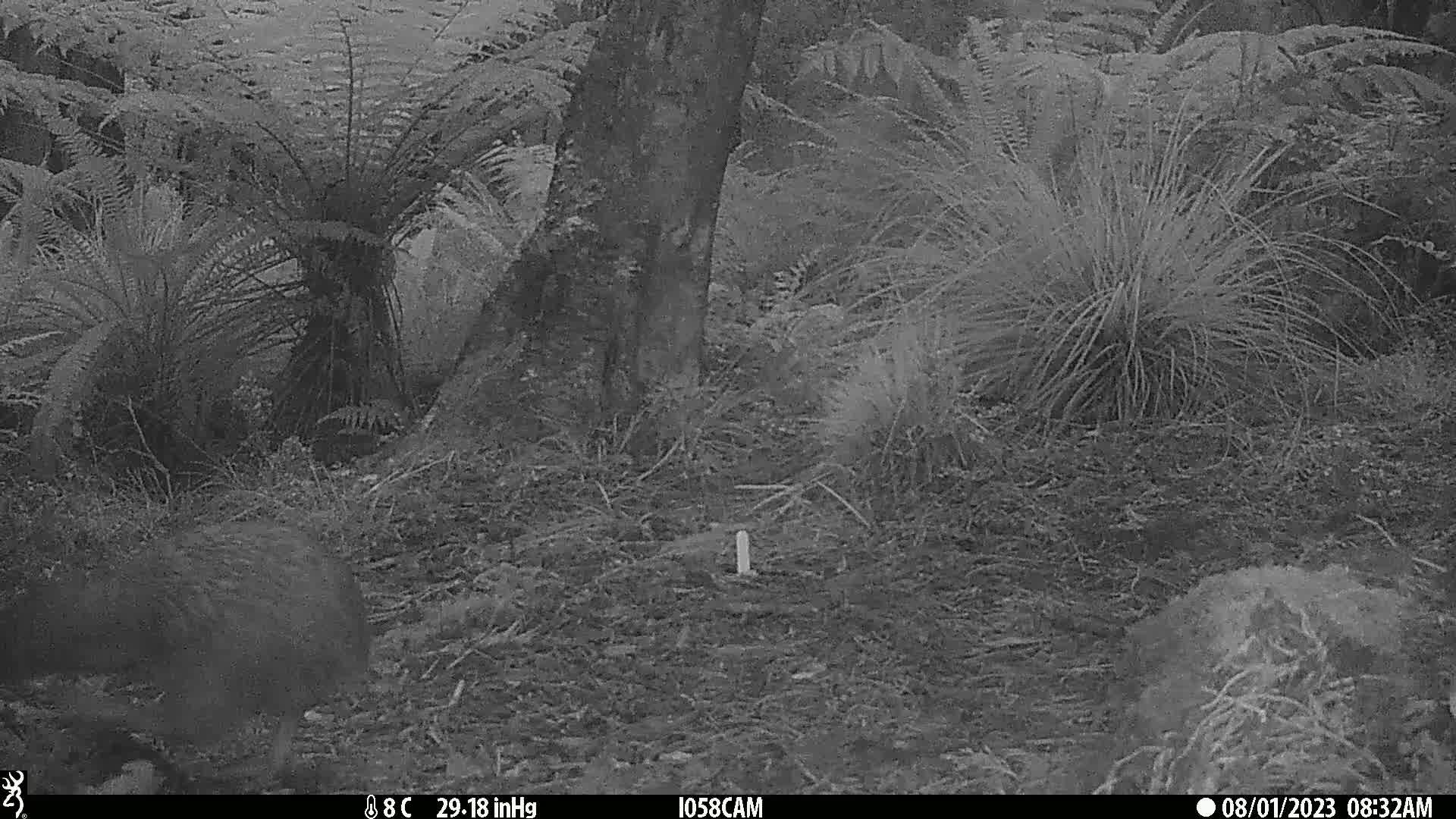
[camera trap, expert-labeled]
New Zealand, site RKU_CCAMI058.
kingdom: Animalia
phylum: Chordata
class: Aves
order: Apterygiformes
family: Apterygidae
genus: Apteryx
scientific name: Apteryx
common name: kiwi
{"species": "kiwi (Apteryx)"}